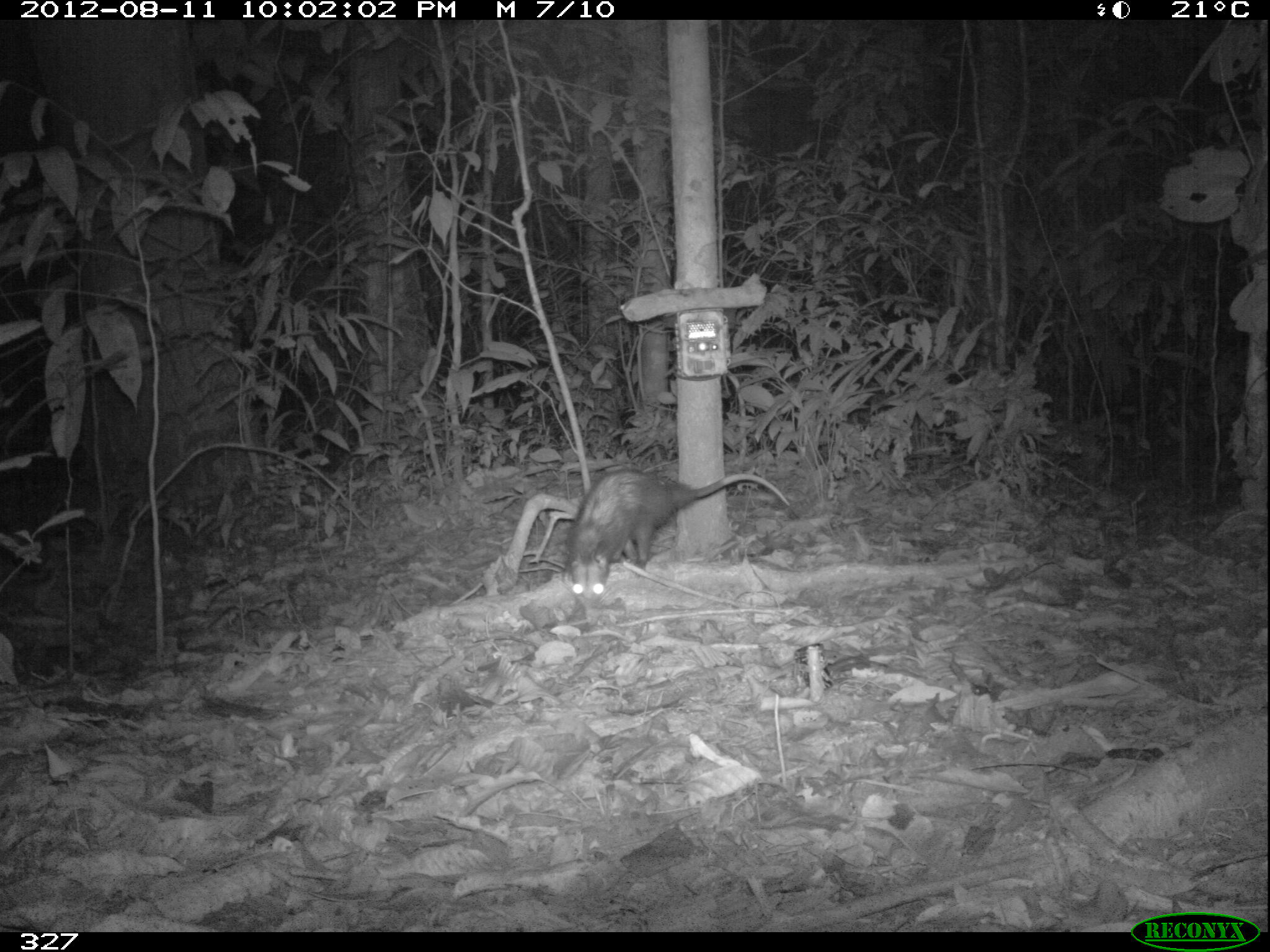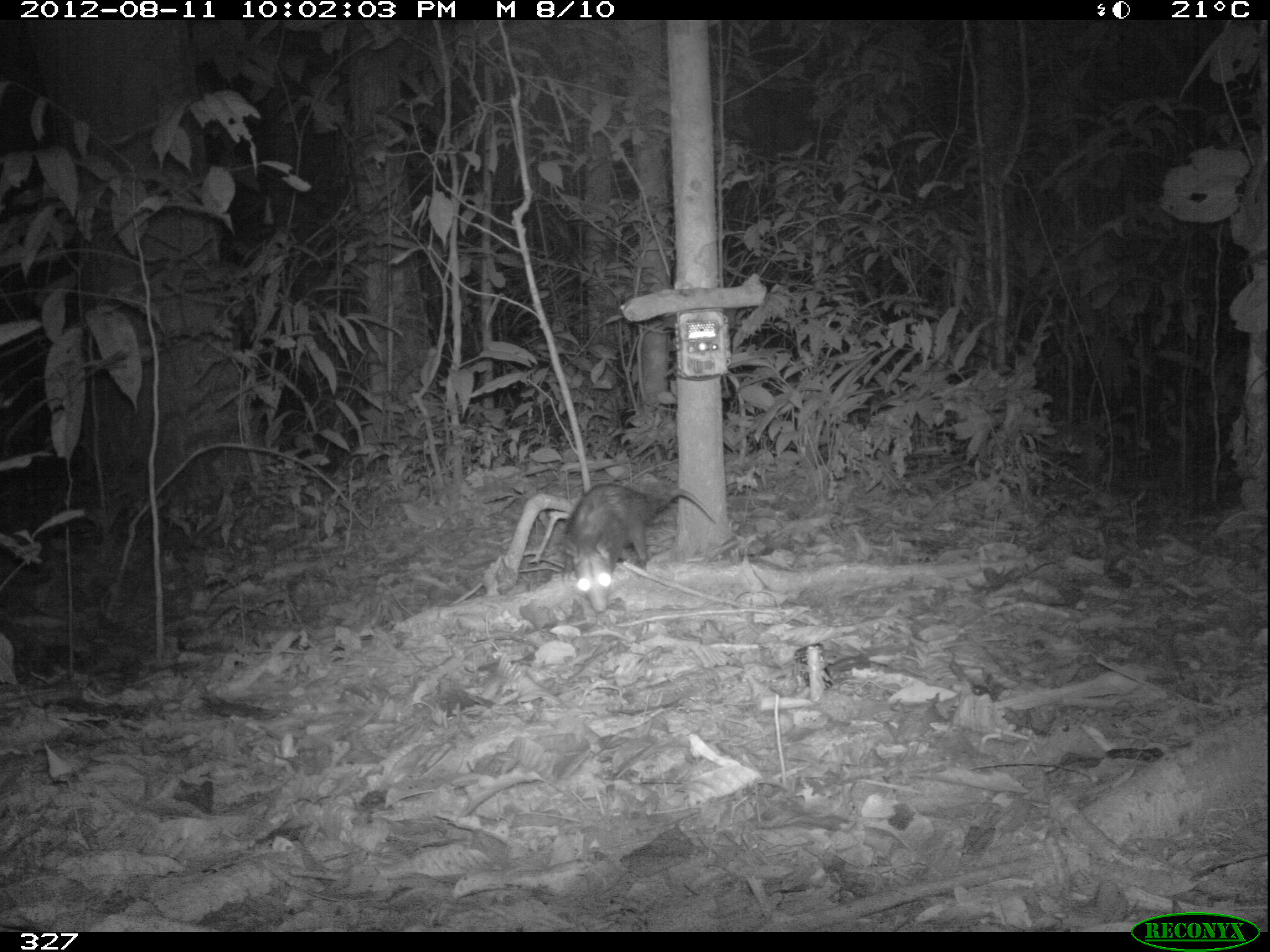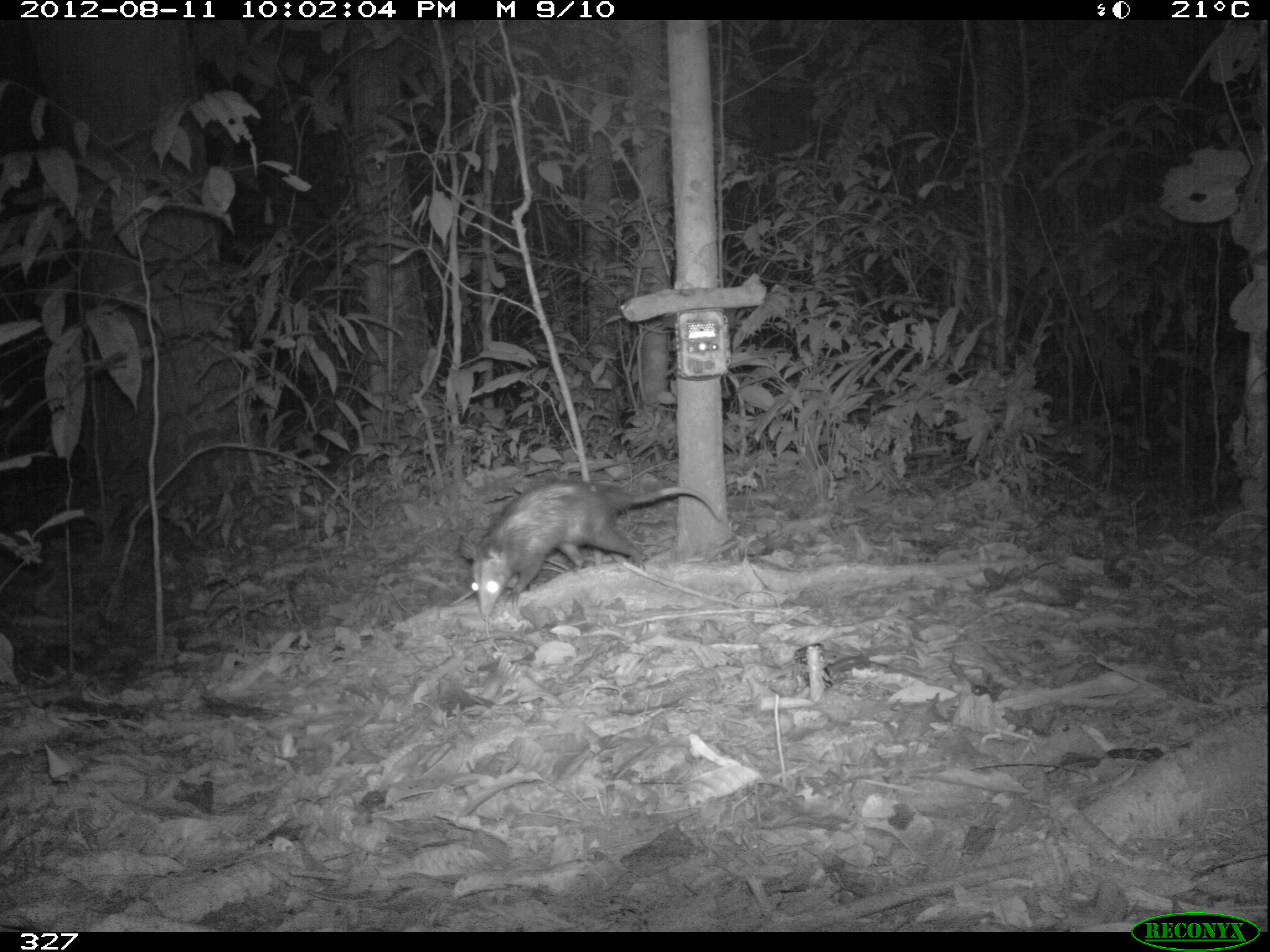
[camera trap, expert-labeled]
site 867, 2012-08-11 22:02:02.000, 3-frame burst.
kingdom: Animalia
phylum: Chordata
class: Mammalia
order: Didelphimorphia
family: Didelphidae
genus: Didelphis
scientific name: Didelphis marsupialis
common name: southern opossum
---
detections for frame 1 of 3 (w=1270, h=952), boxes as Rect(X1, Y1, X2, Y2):
didelphis marsupialis: Rect(564, 468, 789, 613)